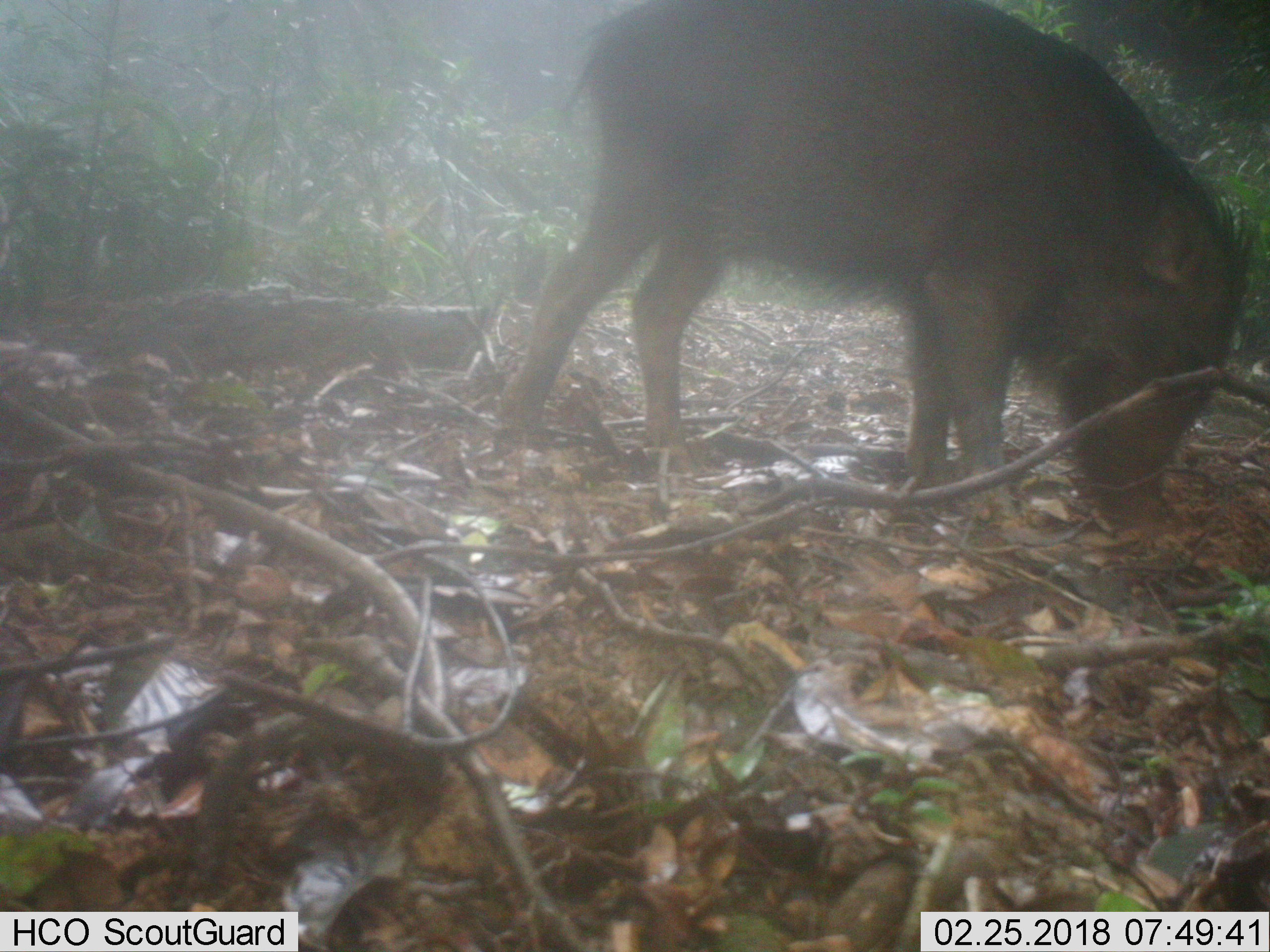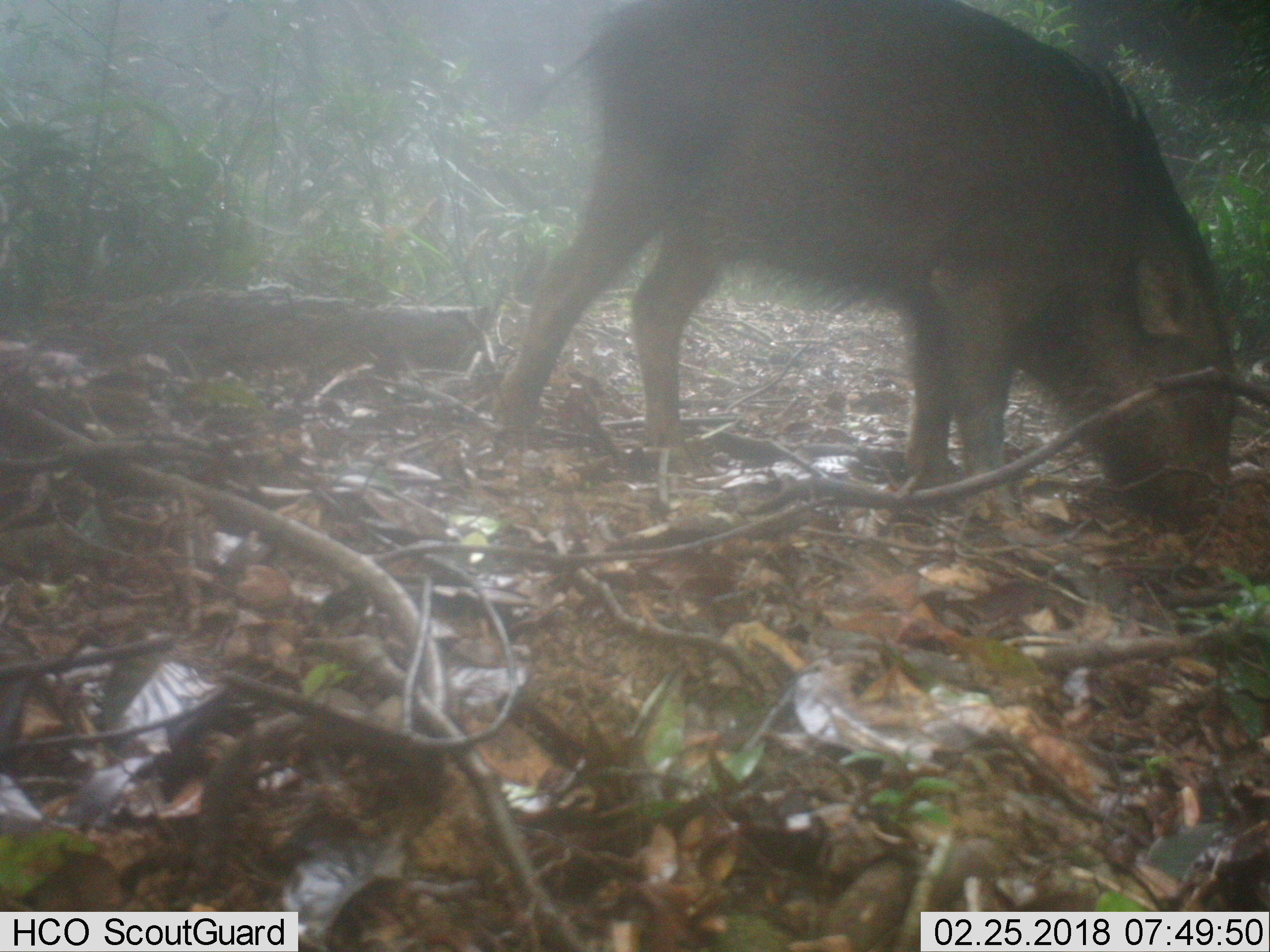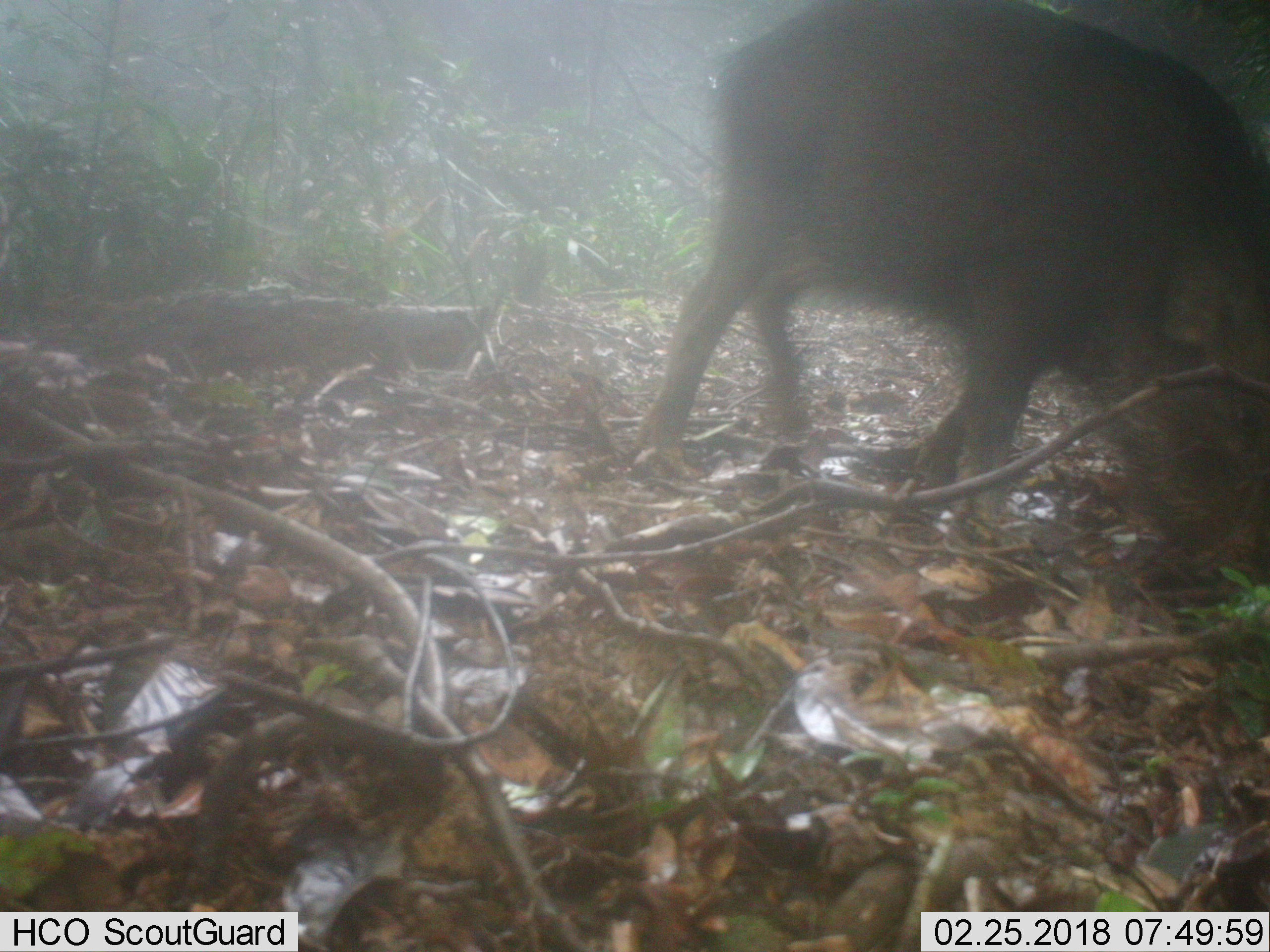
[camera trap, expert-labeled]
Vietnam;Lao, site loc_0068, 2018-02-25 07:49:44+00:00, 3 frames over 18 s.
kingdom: Animalia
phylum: Chordata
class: Mammalia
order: Artiodactyla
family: Suidae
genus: Sus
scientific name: Sus scrofa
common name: eurasian wild pig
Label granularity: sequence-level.